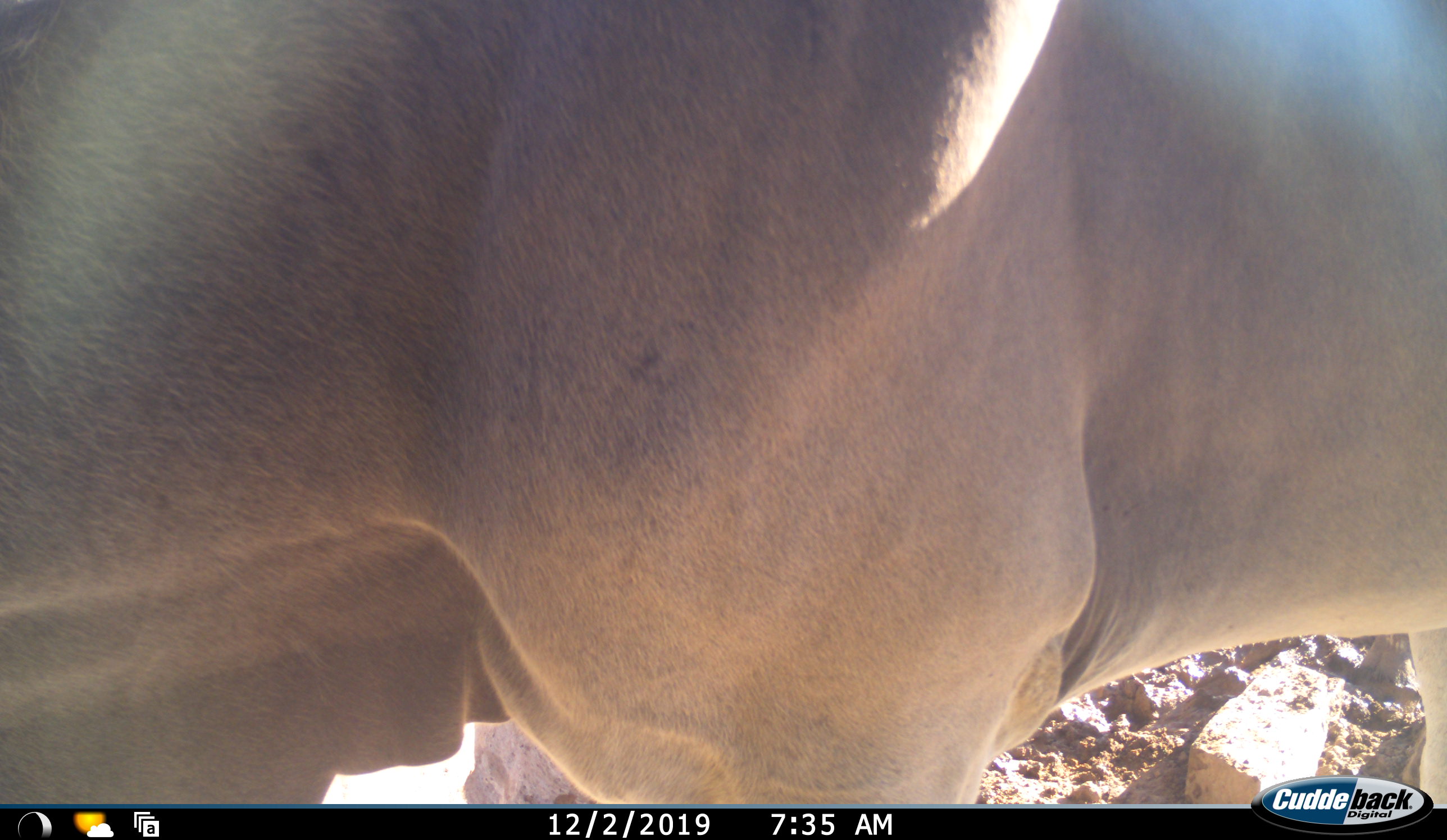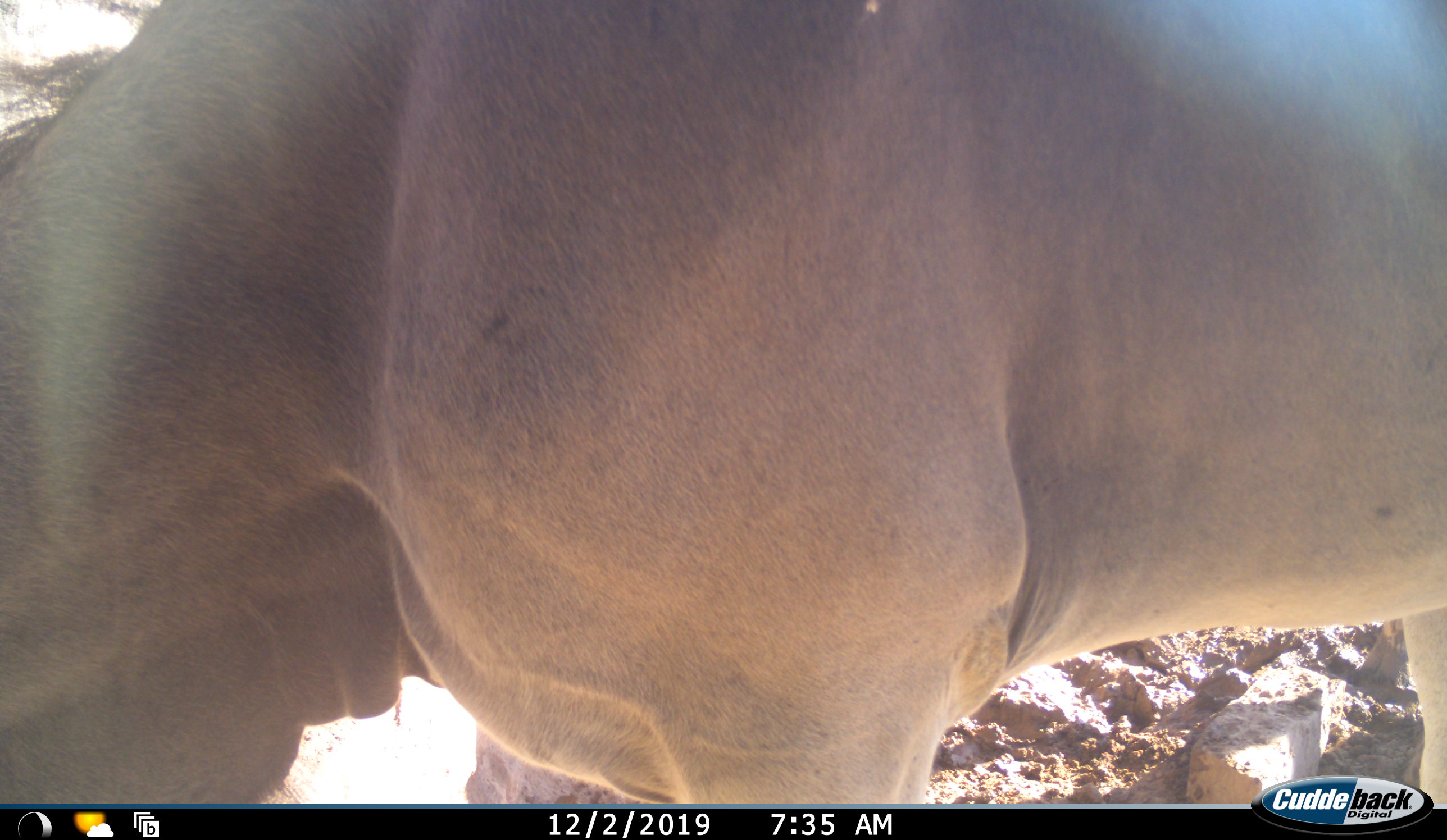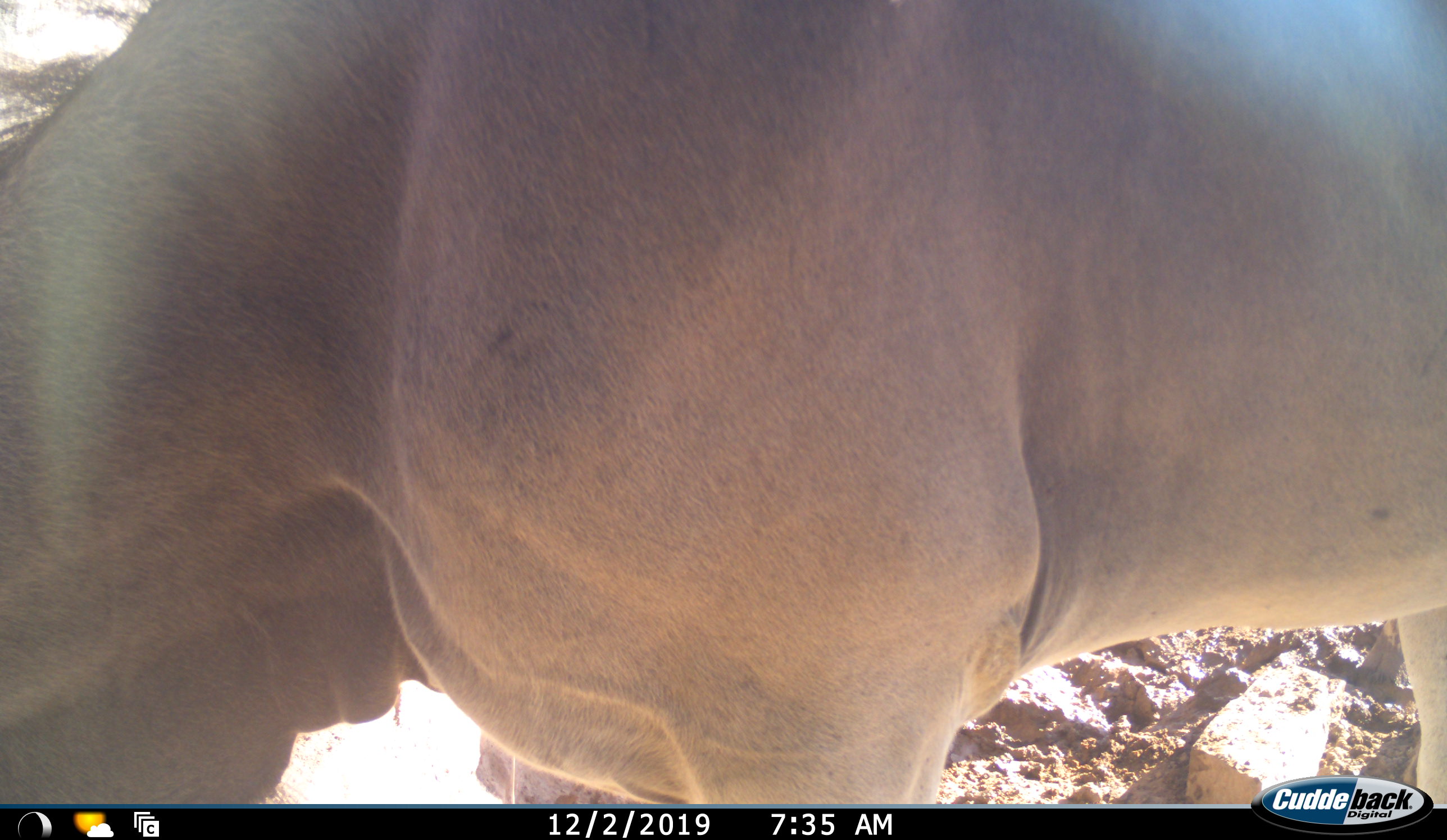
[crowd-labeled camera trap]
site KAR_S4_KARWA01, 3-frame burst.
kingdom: Animalia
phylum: Chordata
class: Mammalia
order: Artiodactyla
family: Bovidae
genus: Tragelaphus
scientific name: Tragelaphus oryx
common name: eland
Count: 1.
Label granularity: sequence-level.